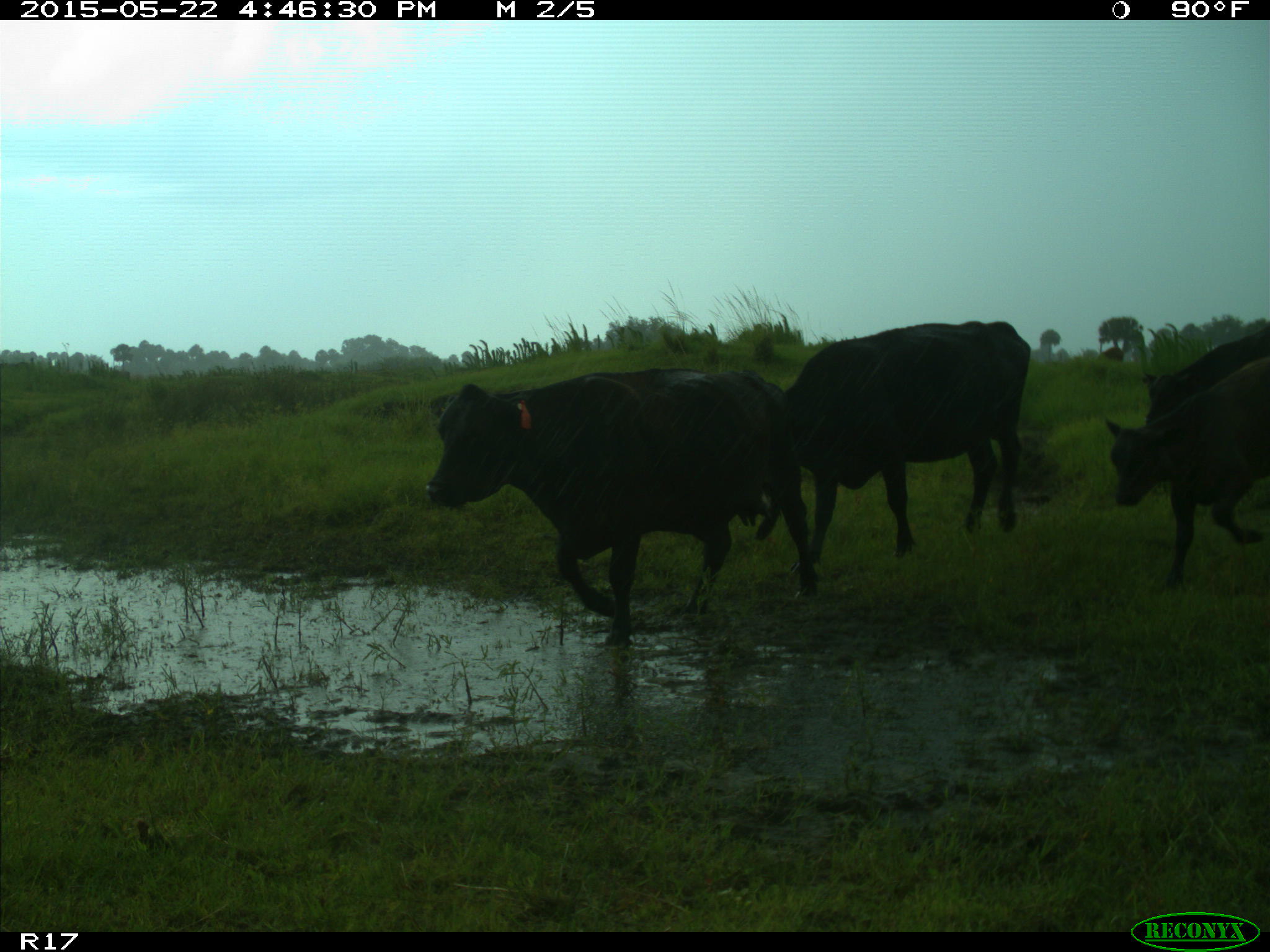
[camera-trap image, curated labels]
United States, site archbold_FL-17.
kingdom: Animalia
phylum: Chordata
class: Mammalia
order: Artiodactyla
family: Bovidae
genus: Bos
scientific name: Bos taurus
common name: domestic cow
Bos taurus (domestic cow).